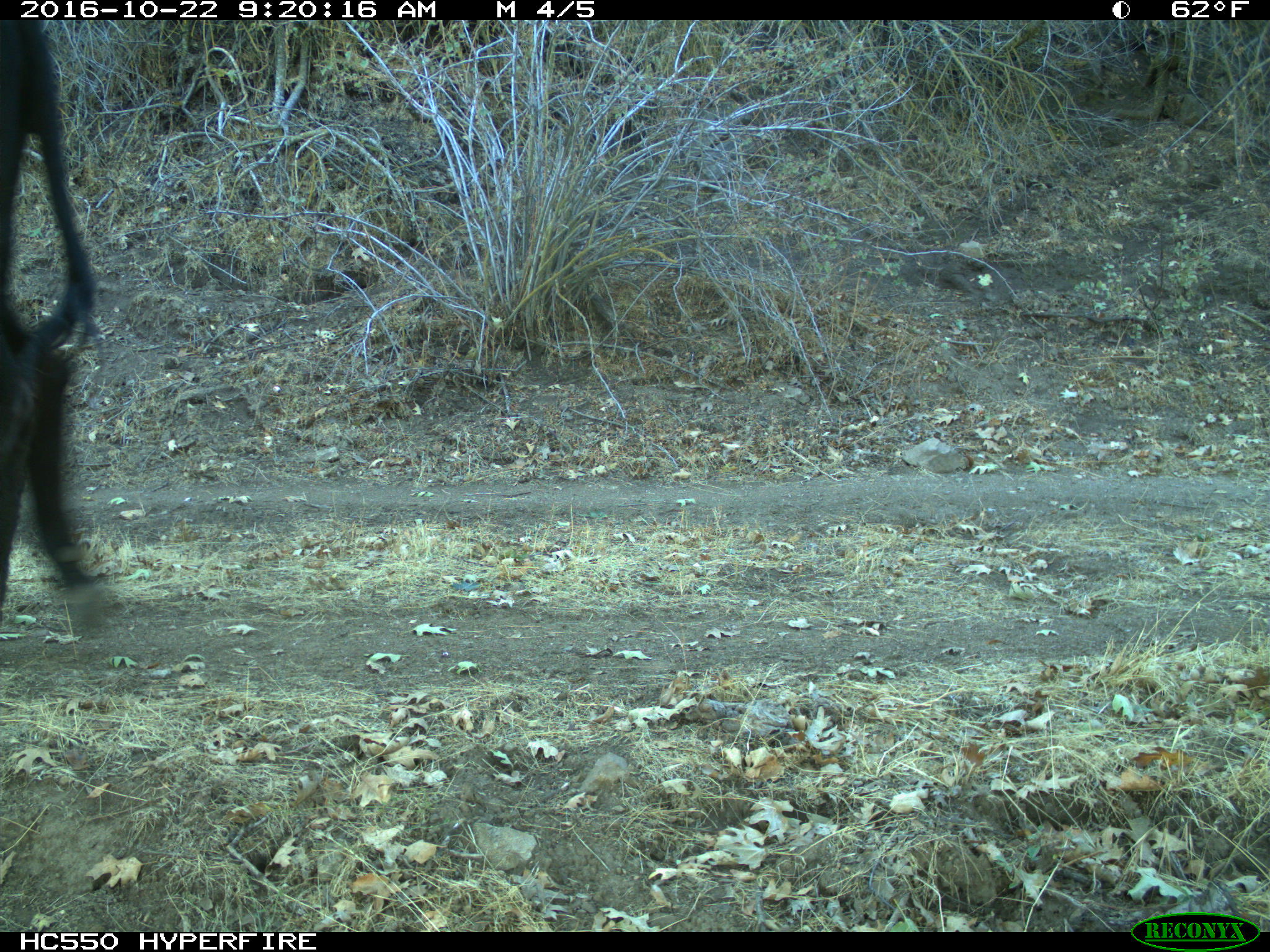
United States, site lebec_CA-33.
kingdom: Animalia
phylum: Chordata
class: Mammalia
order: Artiodactyla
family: Bovidae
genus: Bos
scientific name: Bos taurus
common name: domestic cow